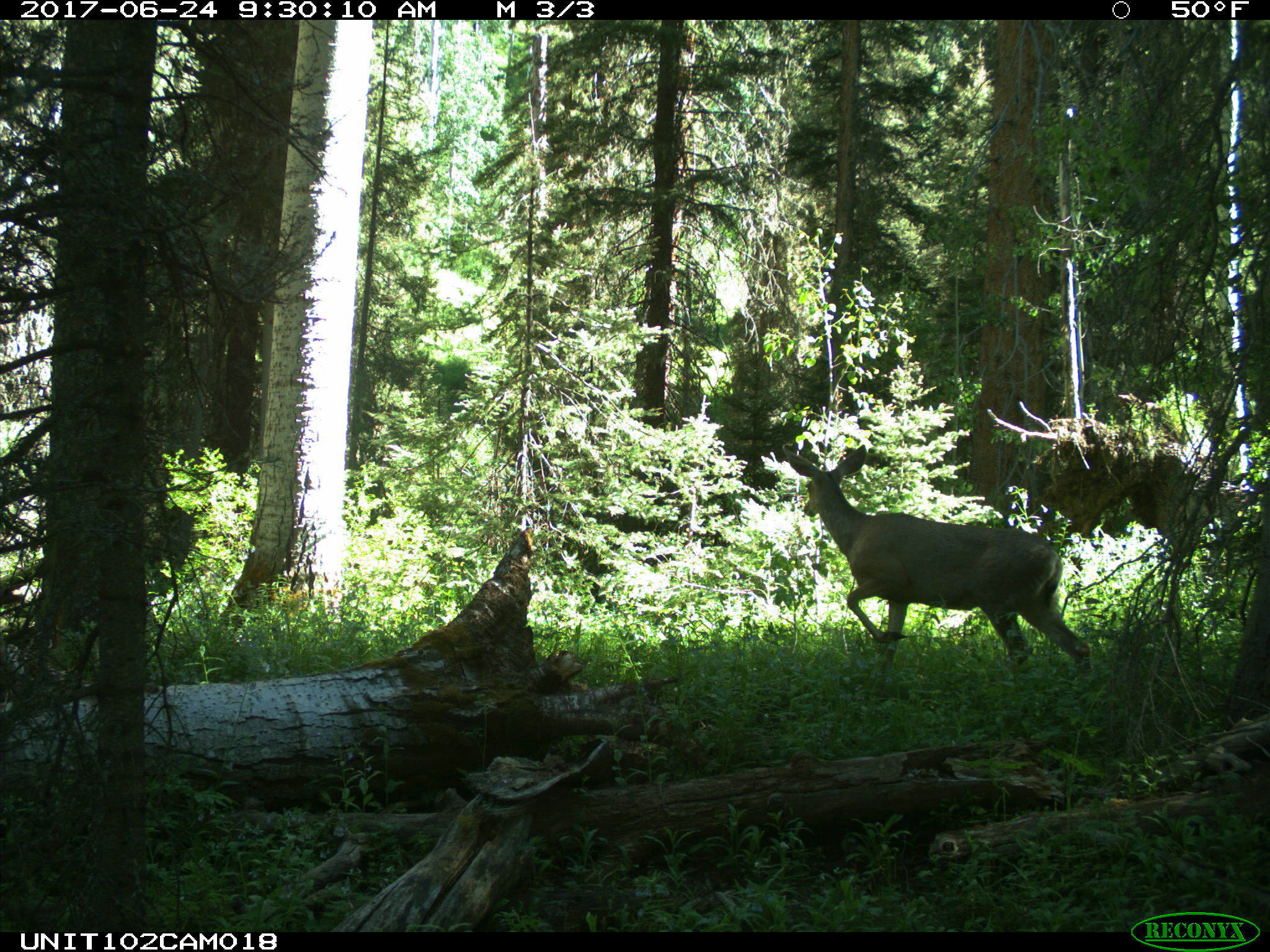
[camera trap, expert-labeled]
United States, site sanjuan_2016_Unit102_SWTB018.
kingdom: Animalia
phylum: Chordata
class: Mammalia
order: Artiodactyla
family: Cervidae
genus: Odocoileus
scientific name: Odocoileus hemionus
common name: mule deer